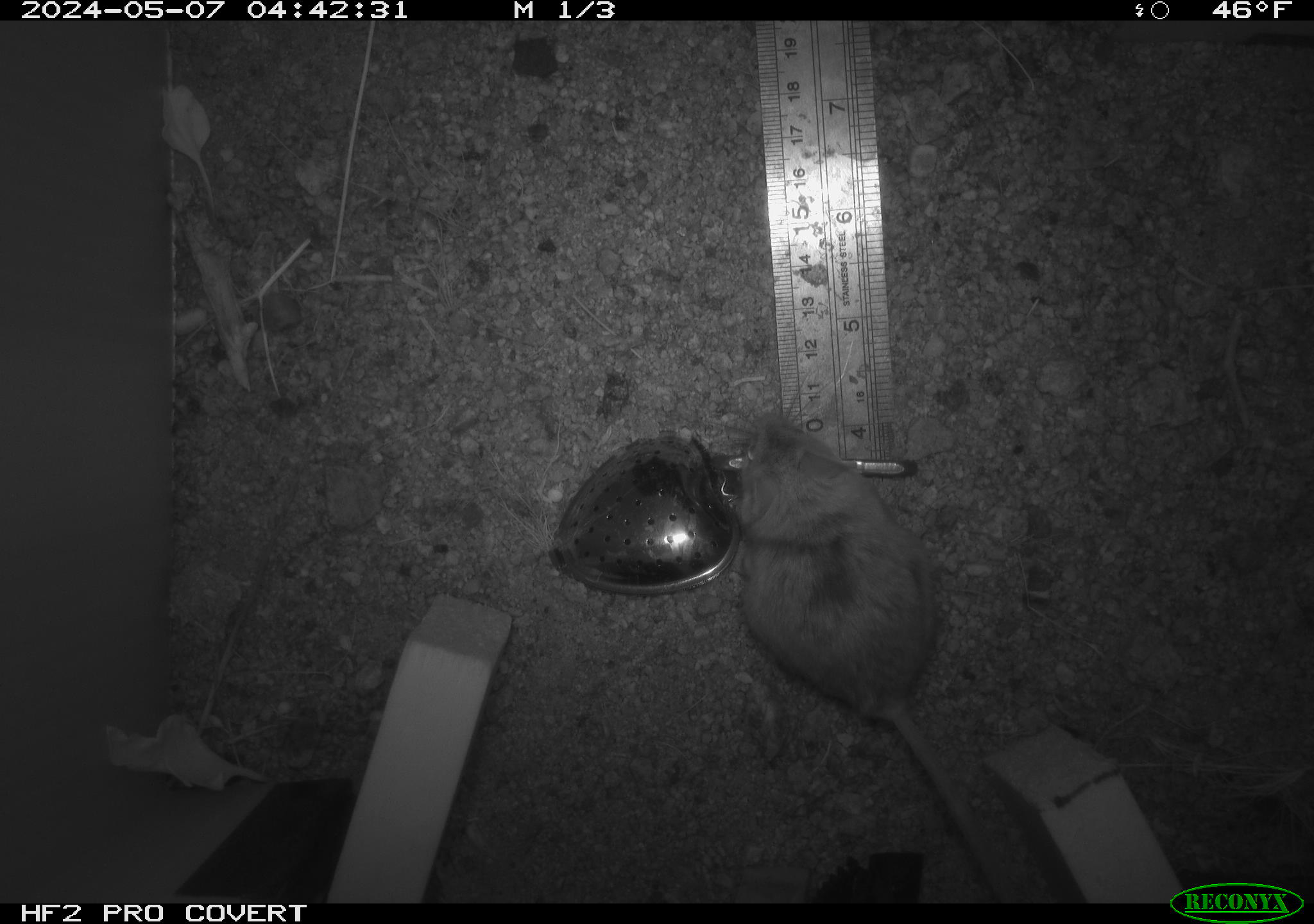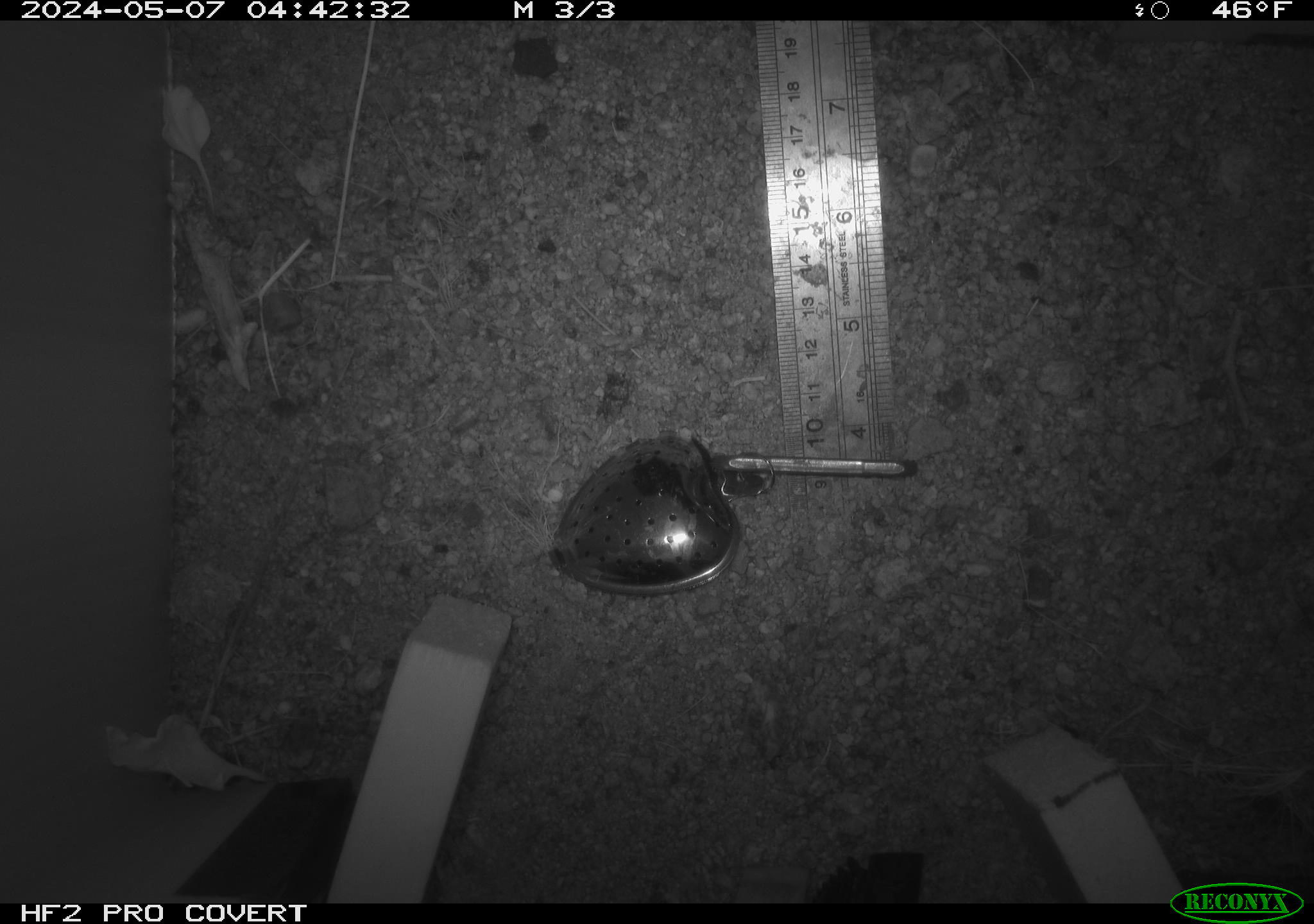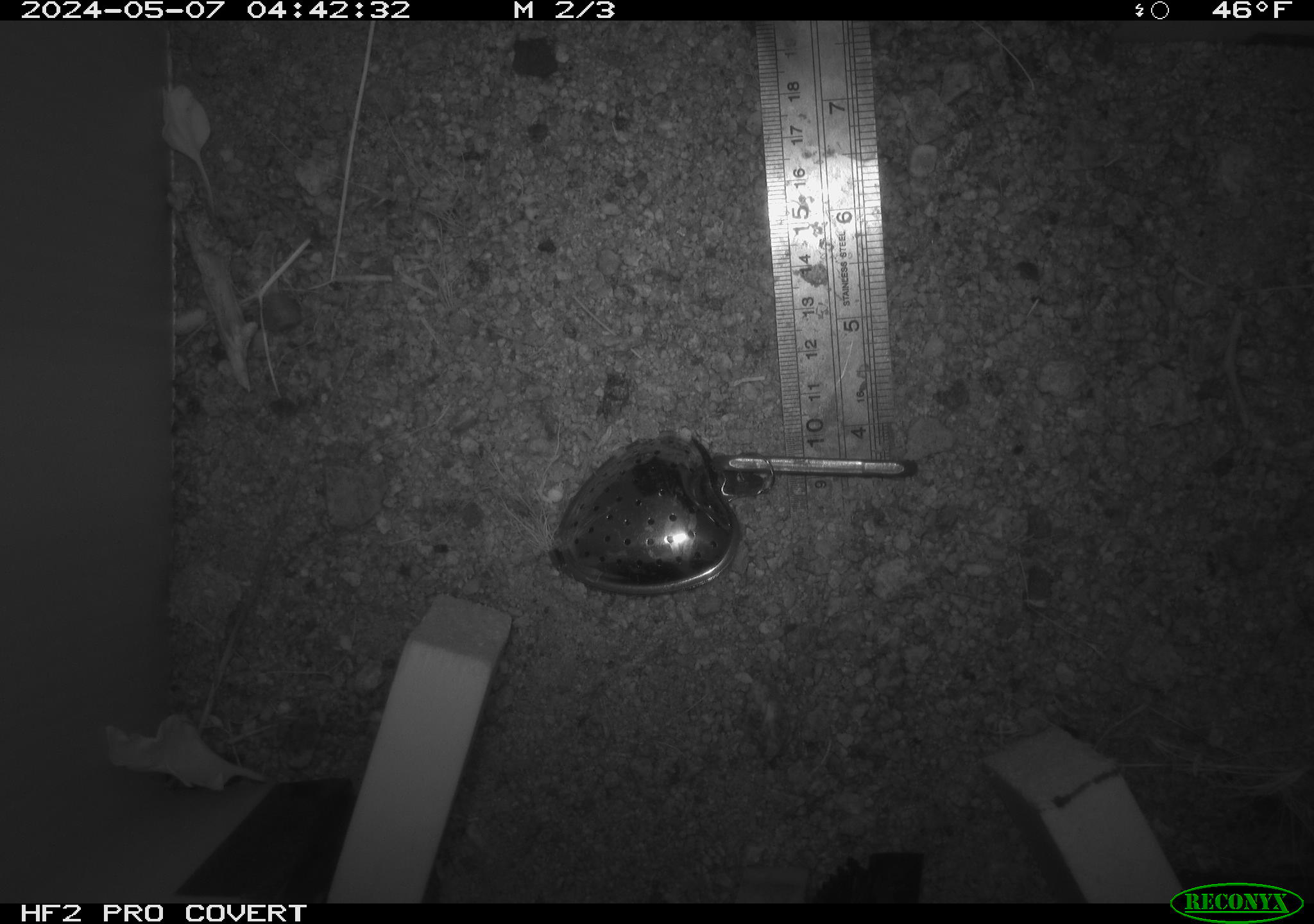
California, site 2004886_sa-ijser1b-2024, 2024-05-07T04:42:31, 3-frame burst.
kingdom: Animalia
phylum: Chordata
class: Mammalia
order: Rodentia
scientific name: Rodentia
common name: woodrat or rat or mouse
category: woodrat or rat or mouse species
Woodrat or rat or mouse species (woodrat or rat or mouse) (Rodentia).